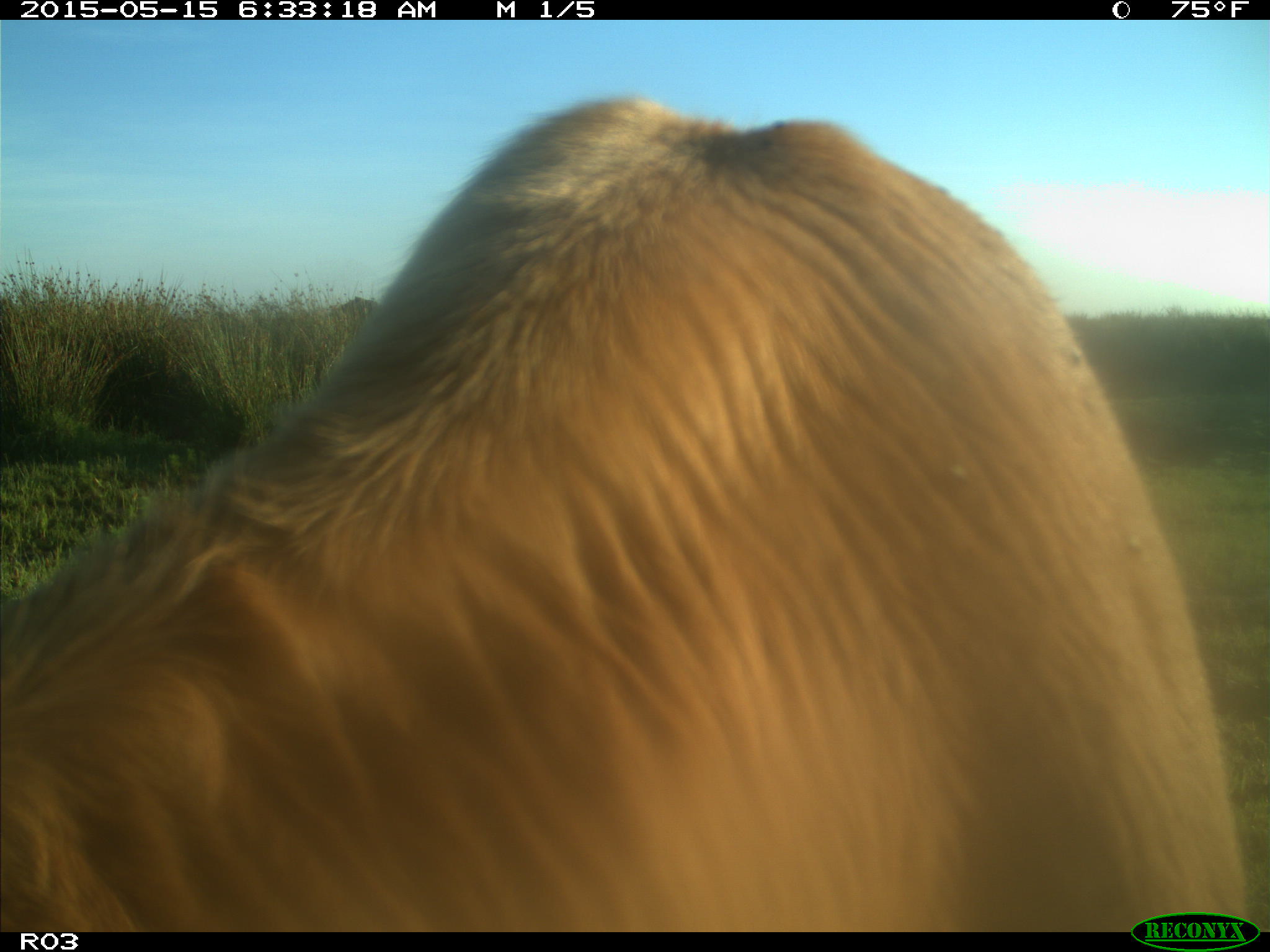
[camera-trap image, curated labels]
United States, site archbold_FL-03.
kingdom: Animalia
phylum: Chordata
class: Mammalia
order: Artiodactyla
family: Bovidae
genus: Bos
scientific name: Bos taurus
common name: domestic cow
Bos taurus (domestic cow).